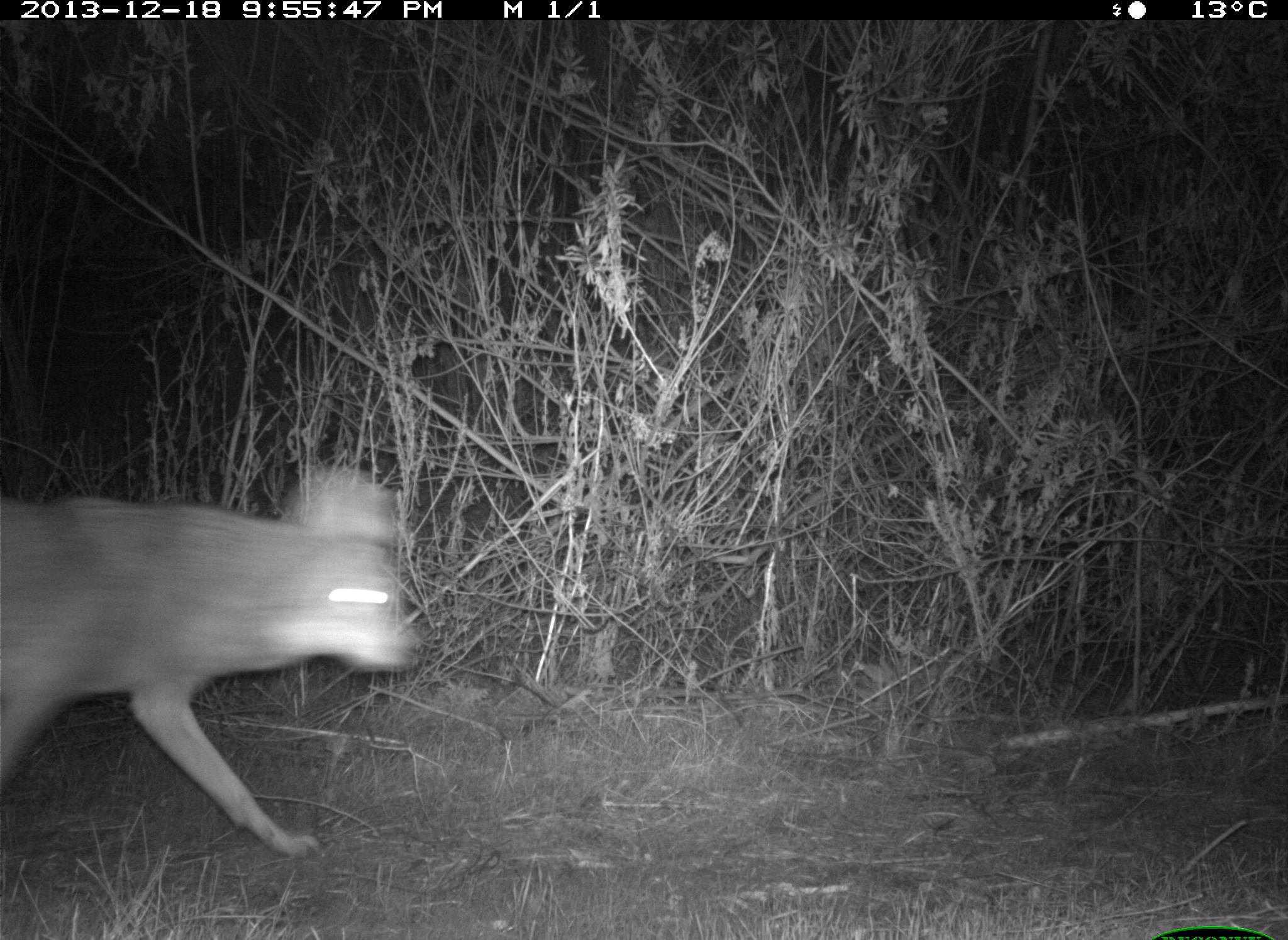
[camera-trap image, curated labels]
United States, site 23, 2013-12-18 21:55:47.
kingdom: Animalia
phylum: Chordata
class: Mammalia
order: Carnivora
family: Canidae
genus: Canis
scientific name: Canis latrans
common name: coyote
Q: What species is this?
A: Coyote (Canis latrans).